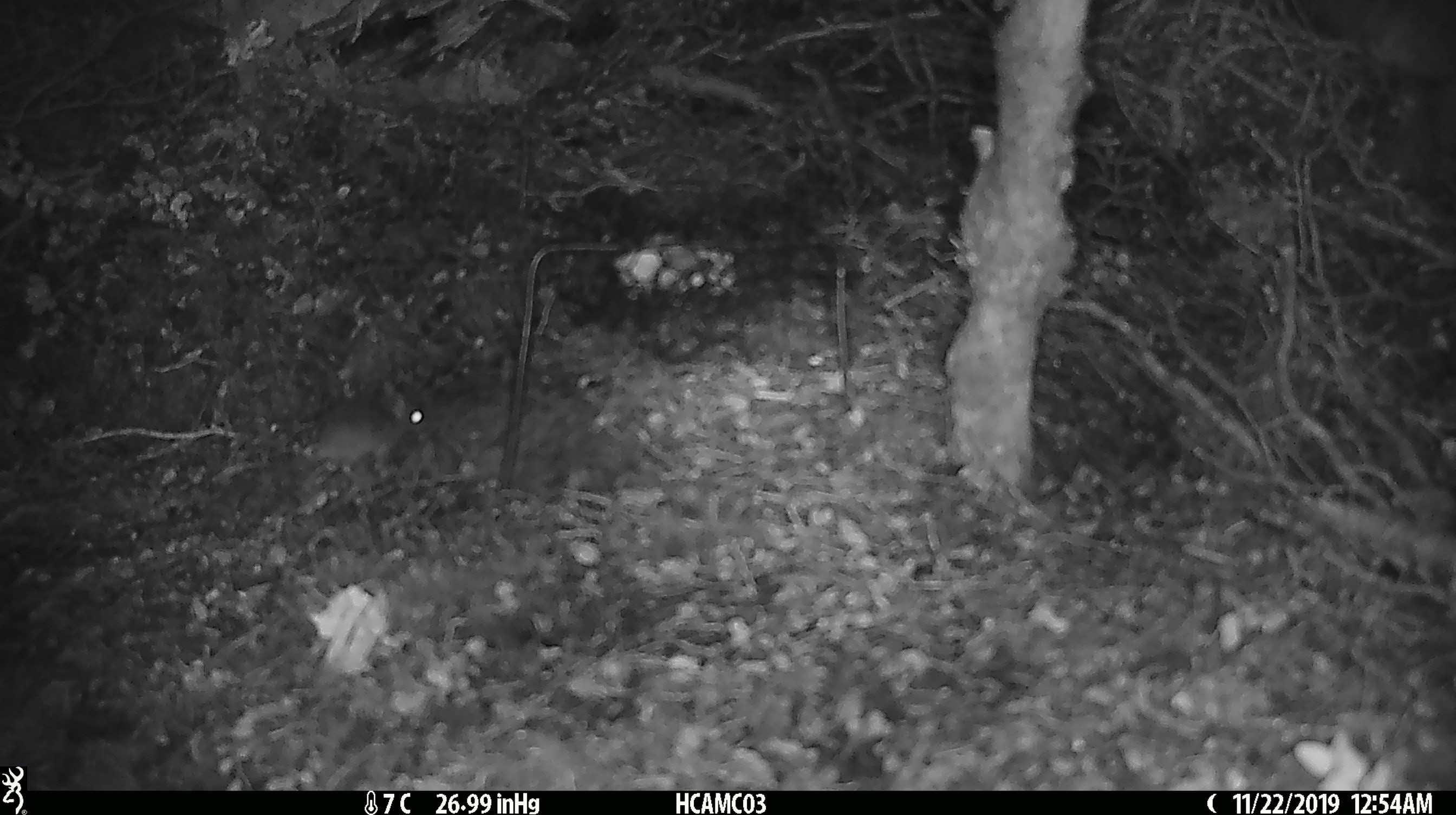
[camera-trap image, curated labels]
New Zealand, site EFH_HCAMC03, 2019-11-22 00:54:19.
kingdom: Animalia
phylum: Chordata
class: Mammalia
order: Rodentia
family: Muridae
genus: Mus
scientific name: Mus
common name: mouse